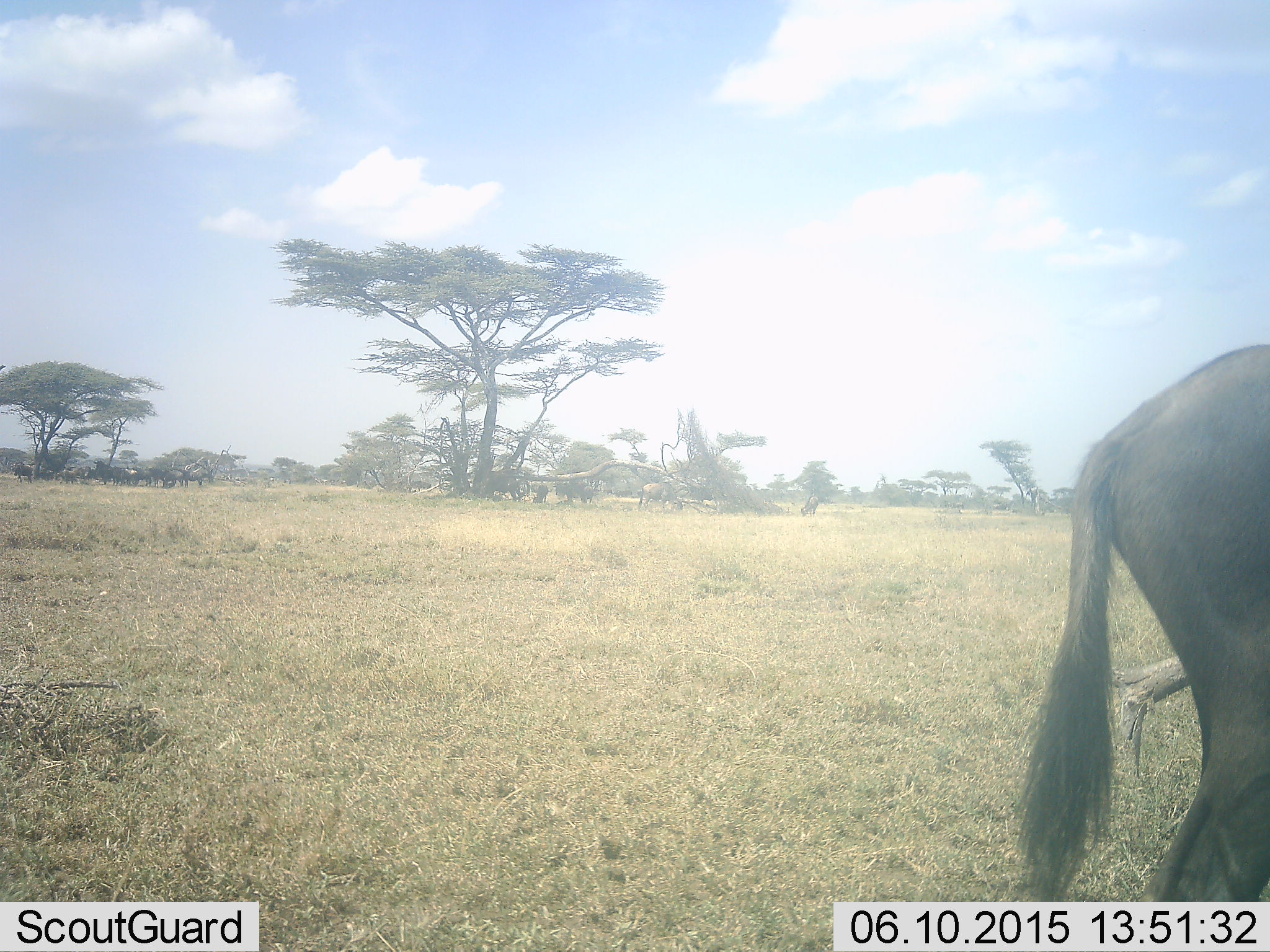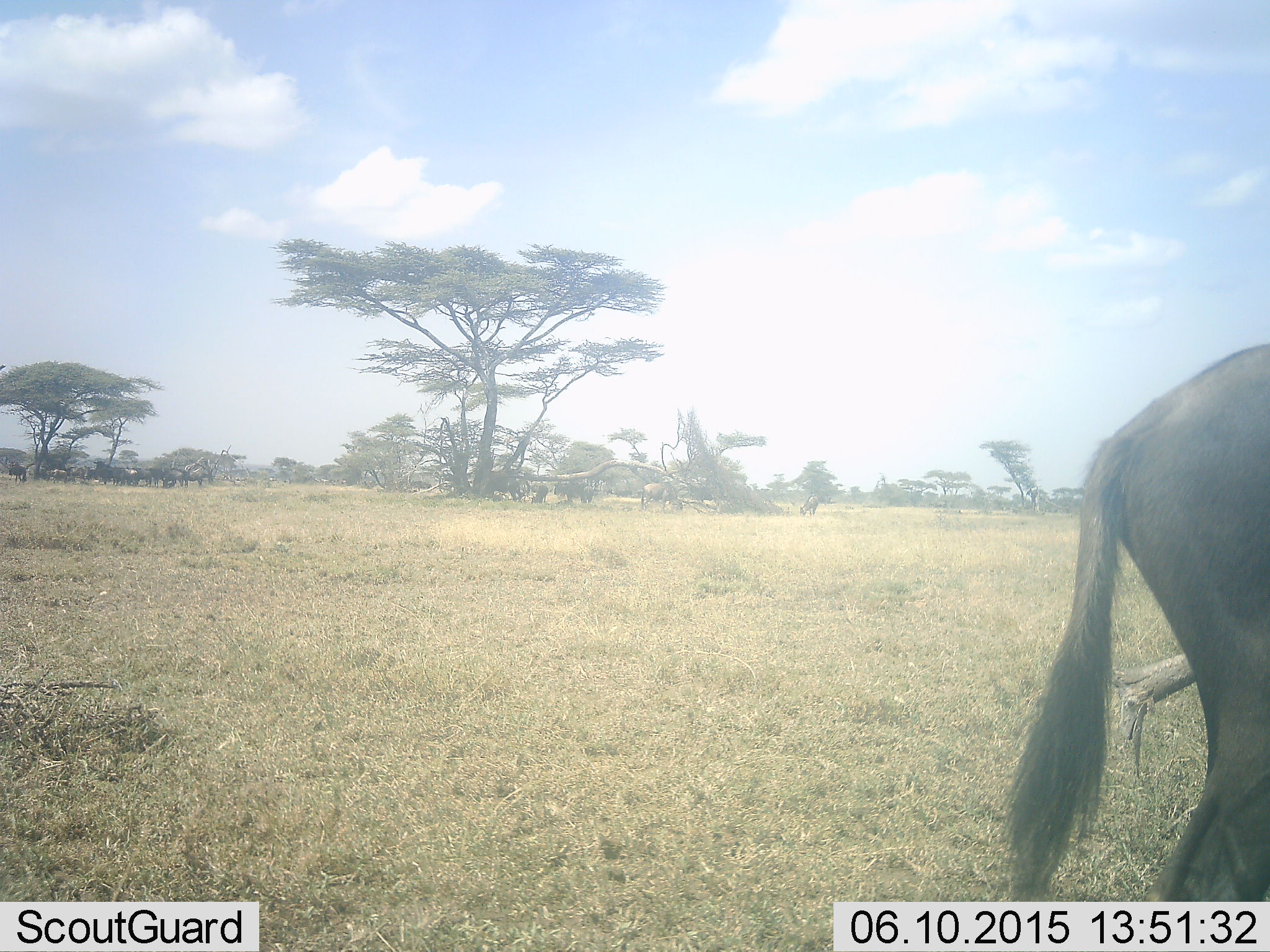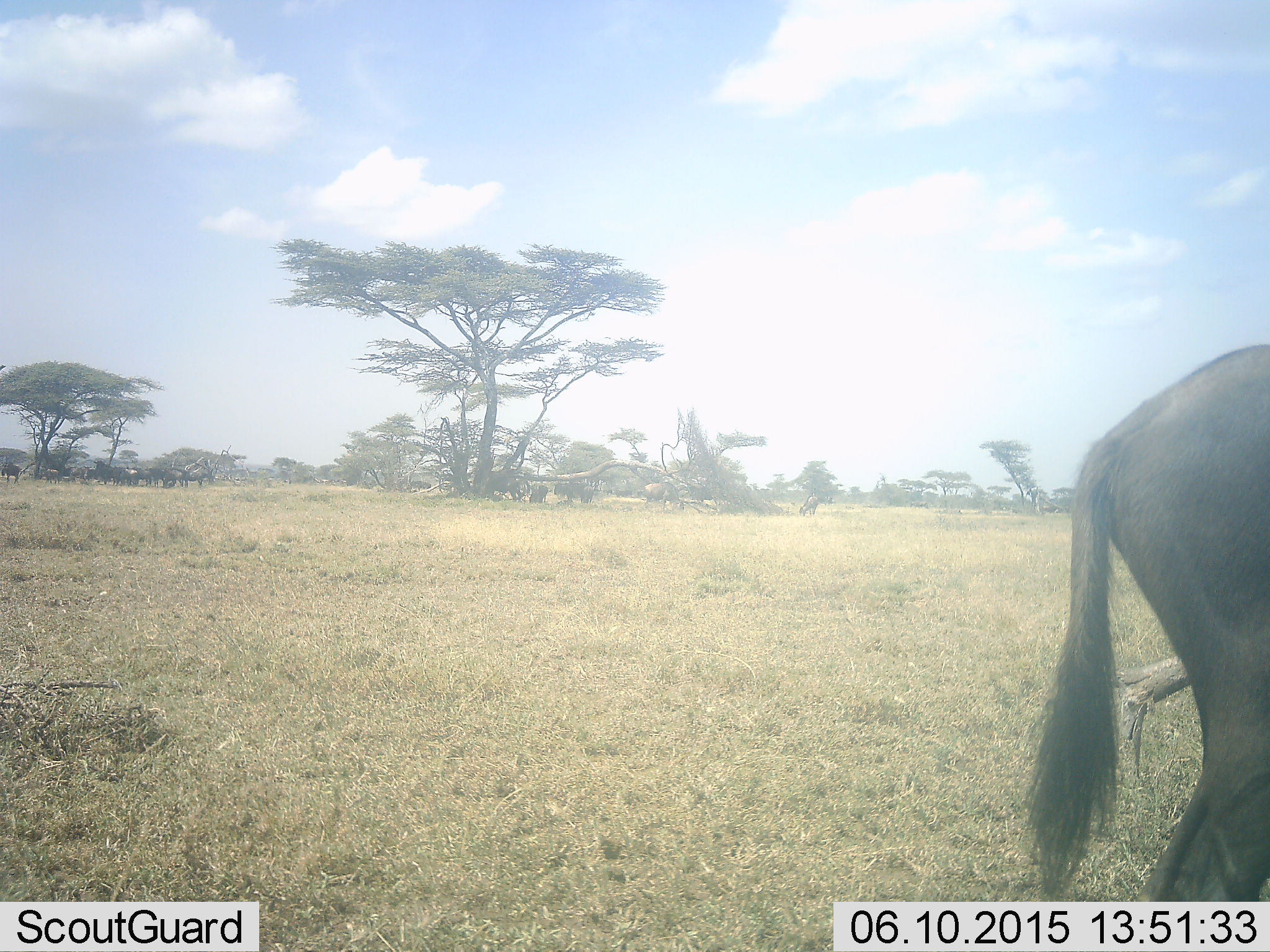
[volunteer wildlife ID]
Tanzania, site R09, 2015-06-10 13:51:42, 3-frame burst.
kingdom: Animalia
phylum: Chordata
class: Mammalia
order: Artiodactyla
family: Bovidae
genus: Connochaetes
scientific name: Connochaetes taurinus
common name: blue wildebeest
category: wildebeest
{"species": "wildebeest (blue wildebeest) (Connochaetes taurinus)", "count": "1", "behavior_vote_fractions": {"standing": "80%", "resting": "10%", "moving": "40%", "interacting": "0%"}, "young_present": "10%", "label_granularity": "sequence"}